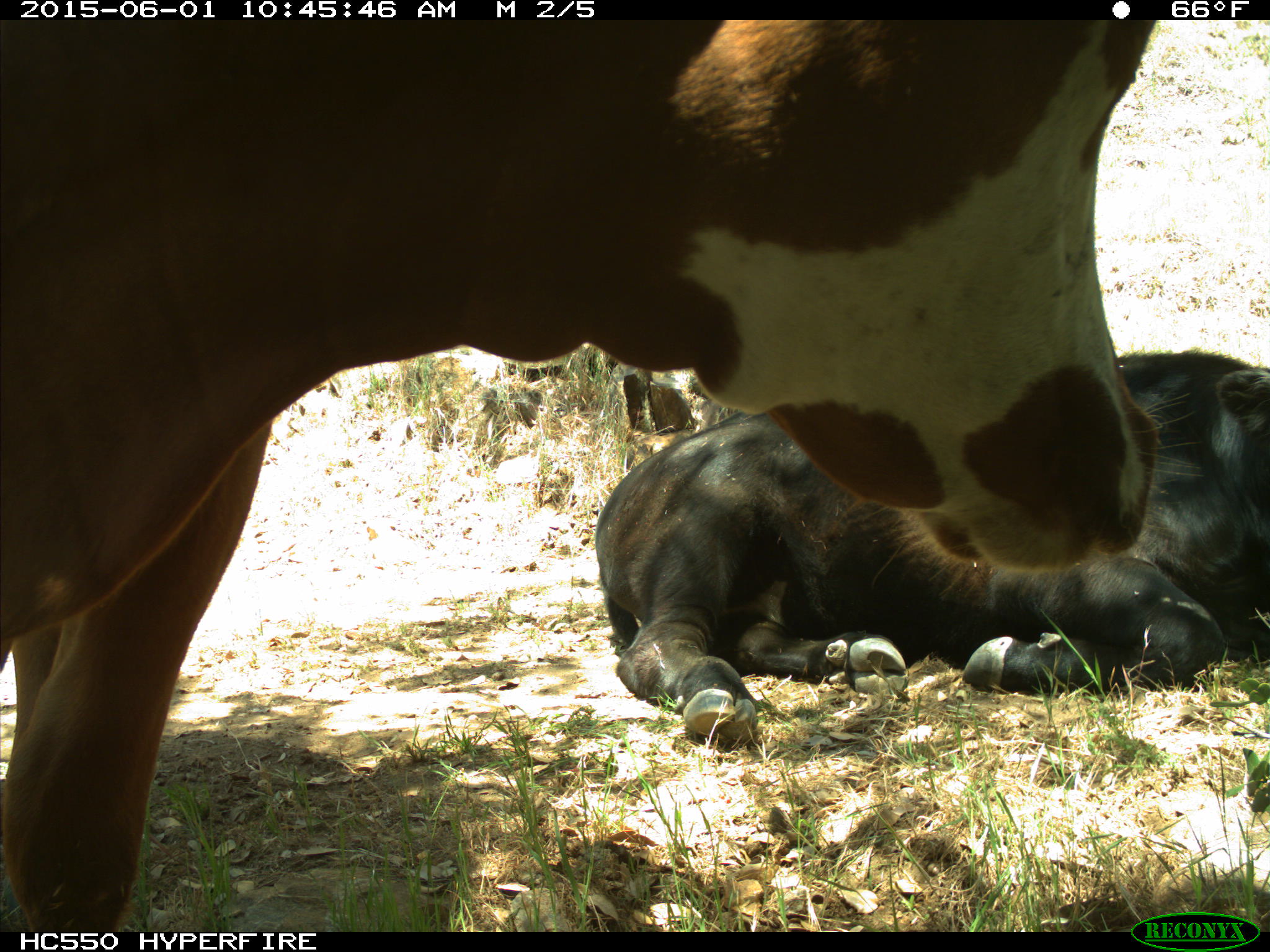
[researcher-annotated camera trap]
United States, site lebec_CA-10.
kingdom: Animalia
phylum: Chordata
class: Mammalia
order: Artiodactyla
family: Bovidae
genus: Bos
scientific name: Bos taurus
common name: domestic cow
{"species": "Bos taurus (domestic cow)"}